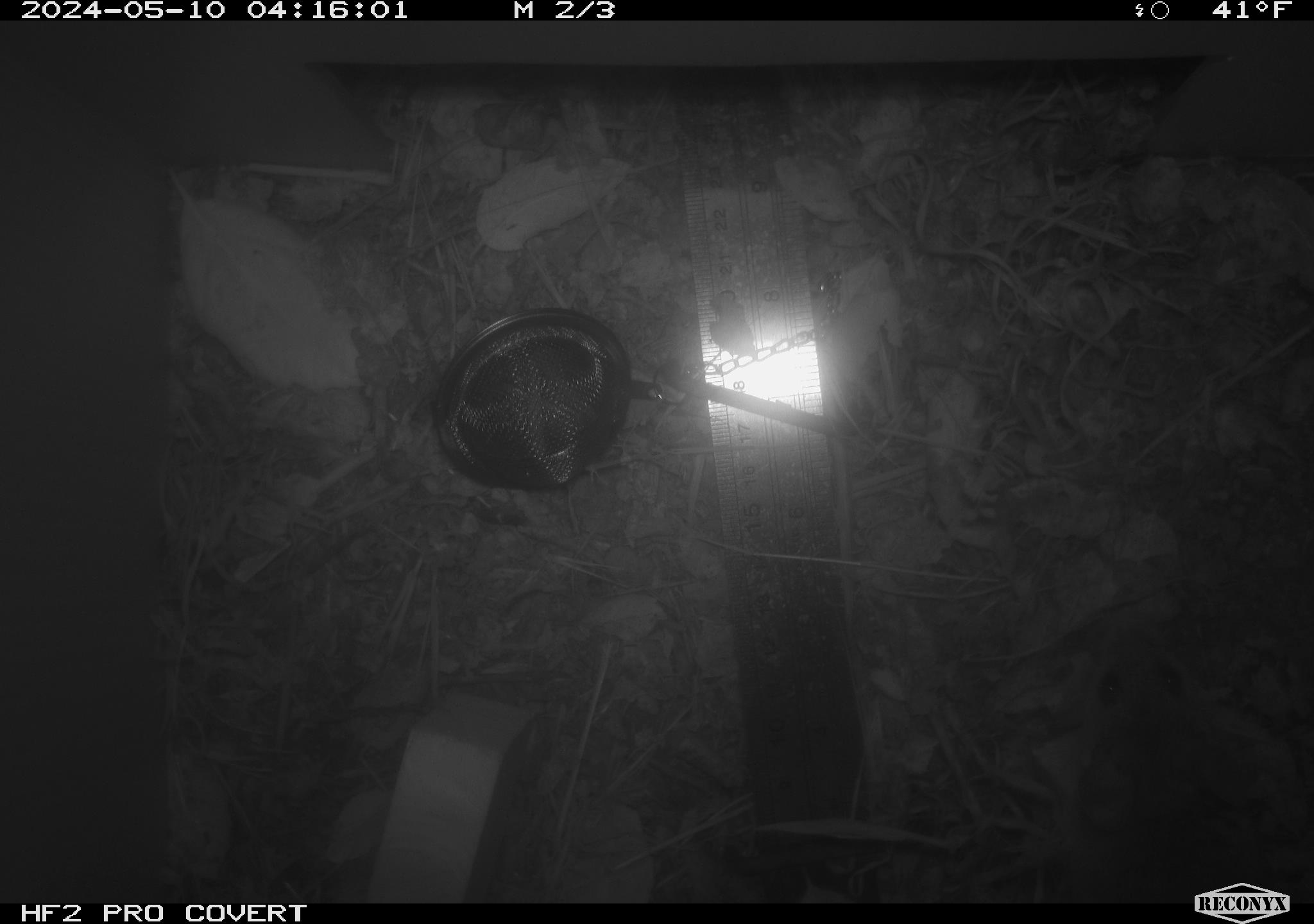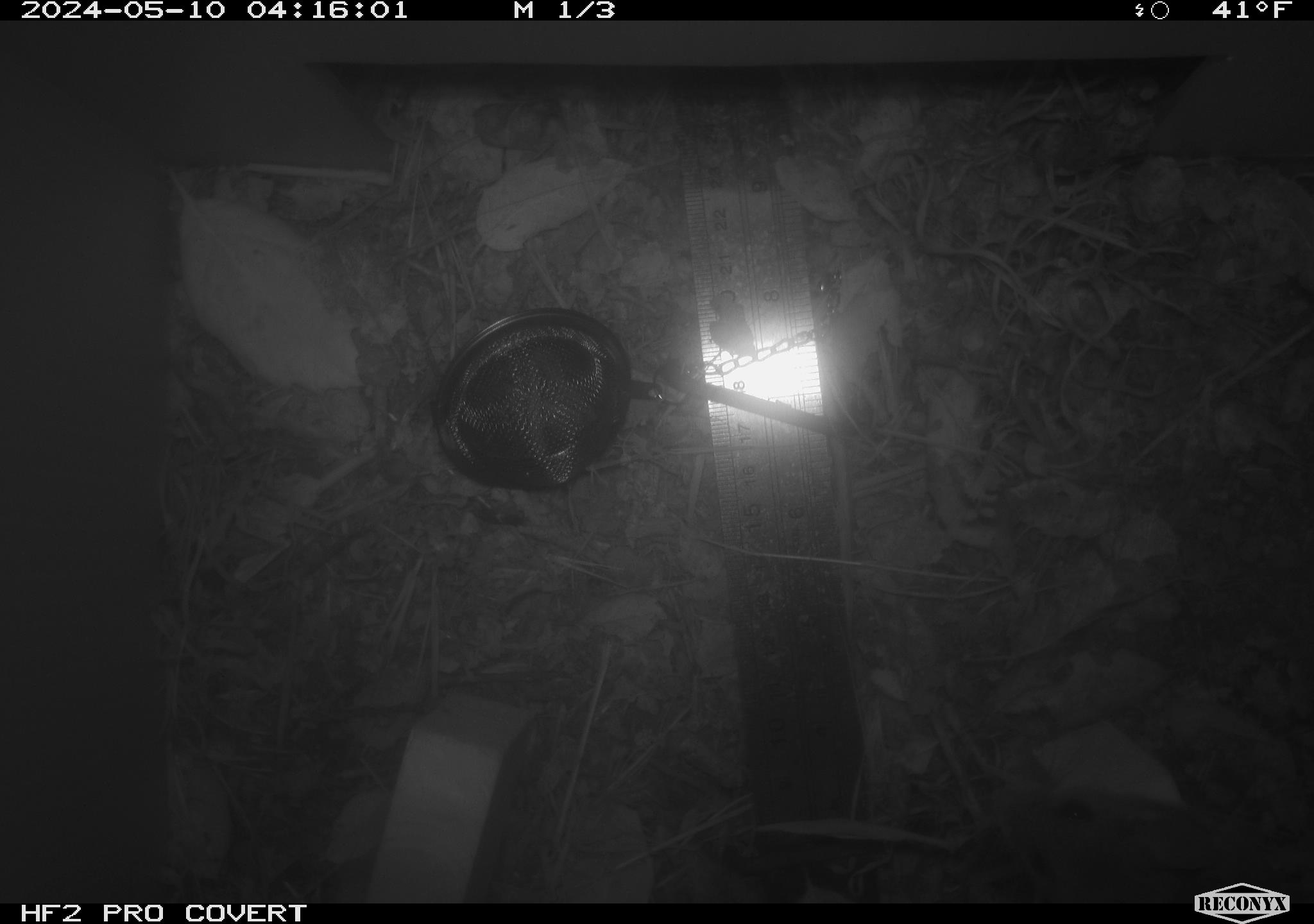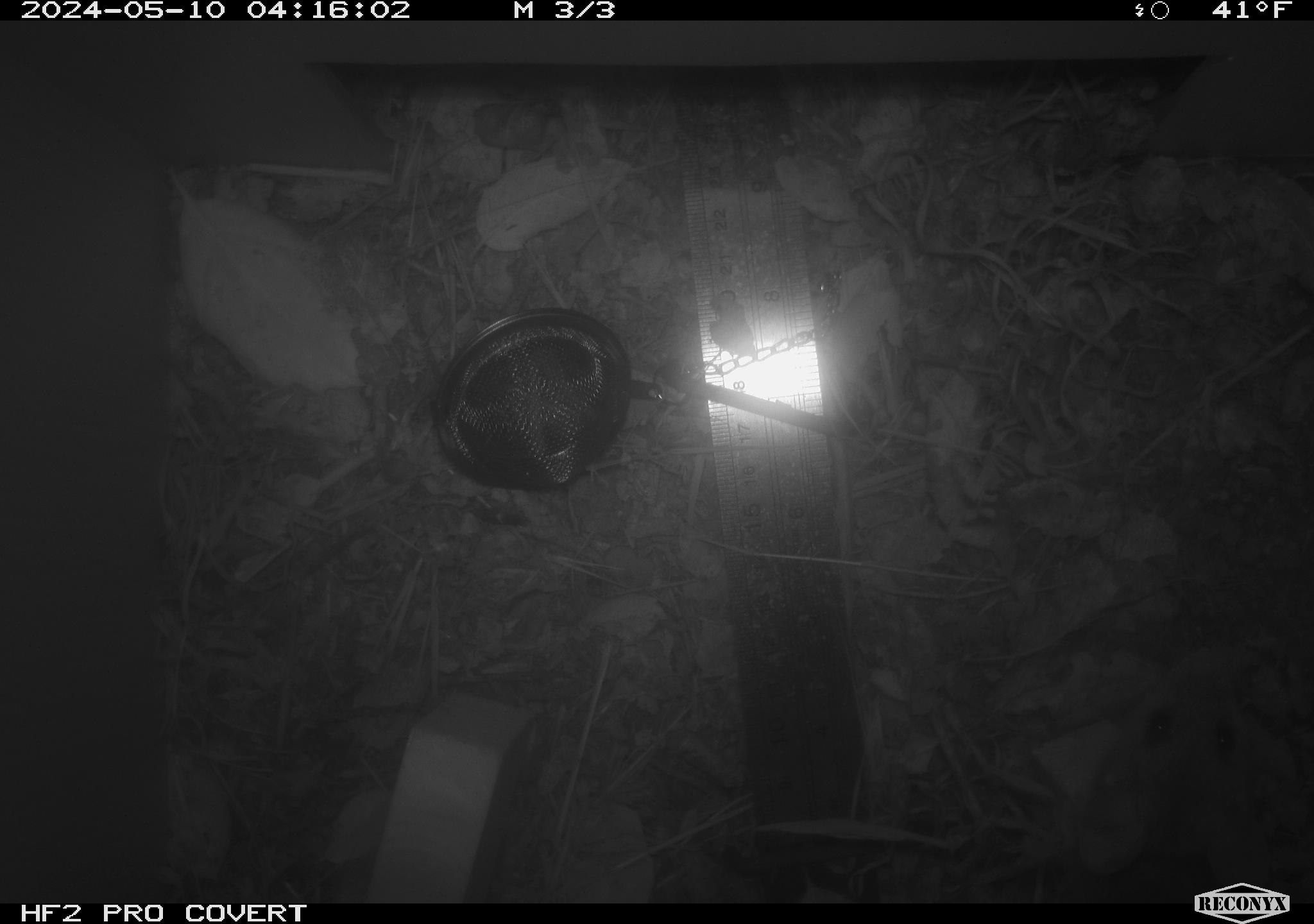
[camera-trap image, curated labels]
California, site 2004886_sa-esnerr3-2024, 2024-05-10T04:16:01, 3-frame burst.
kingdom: Animalia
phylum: Chordata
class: Mammalia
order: Rodentia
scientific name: Rodentia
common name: rodent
Rodent (Rodentia).